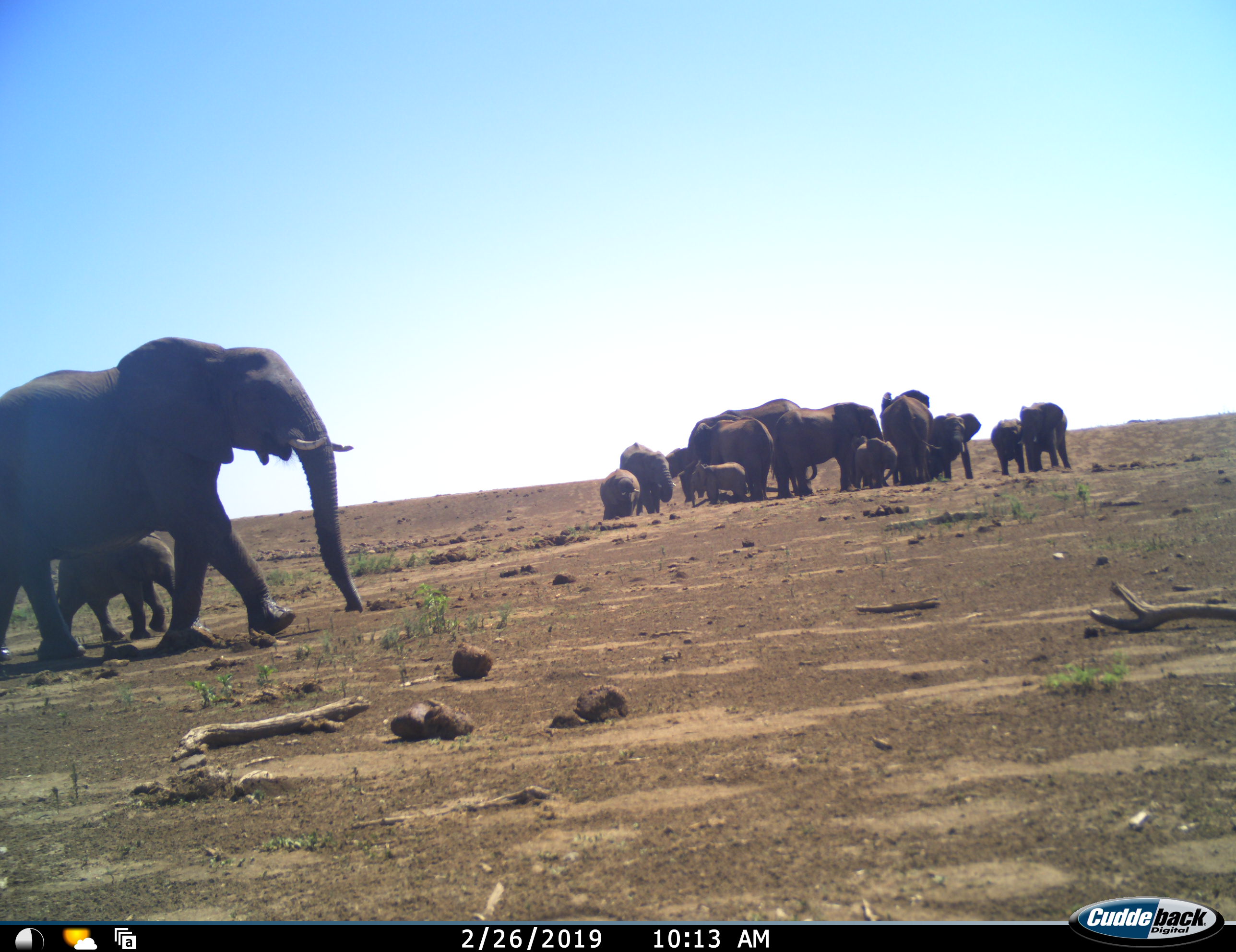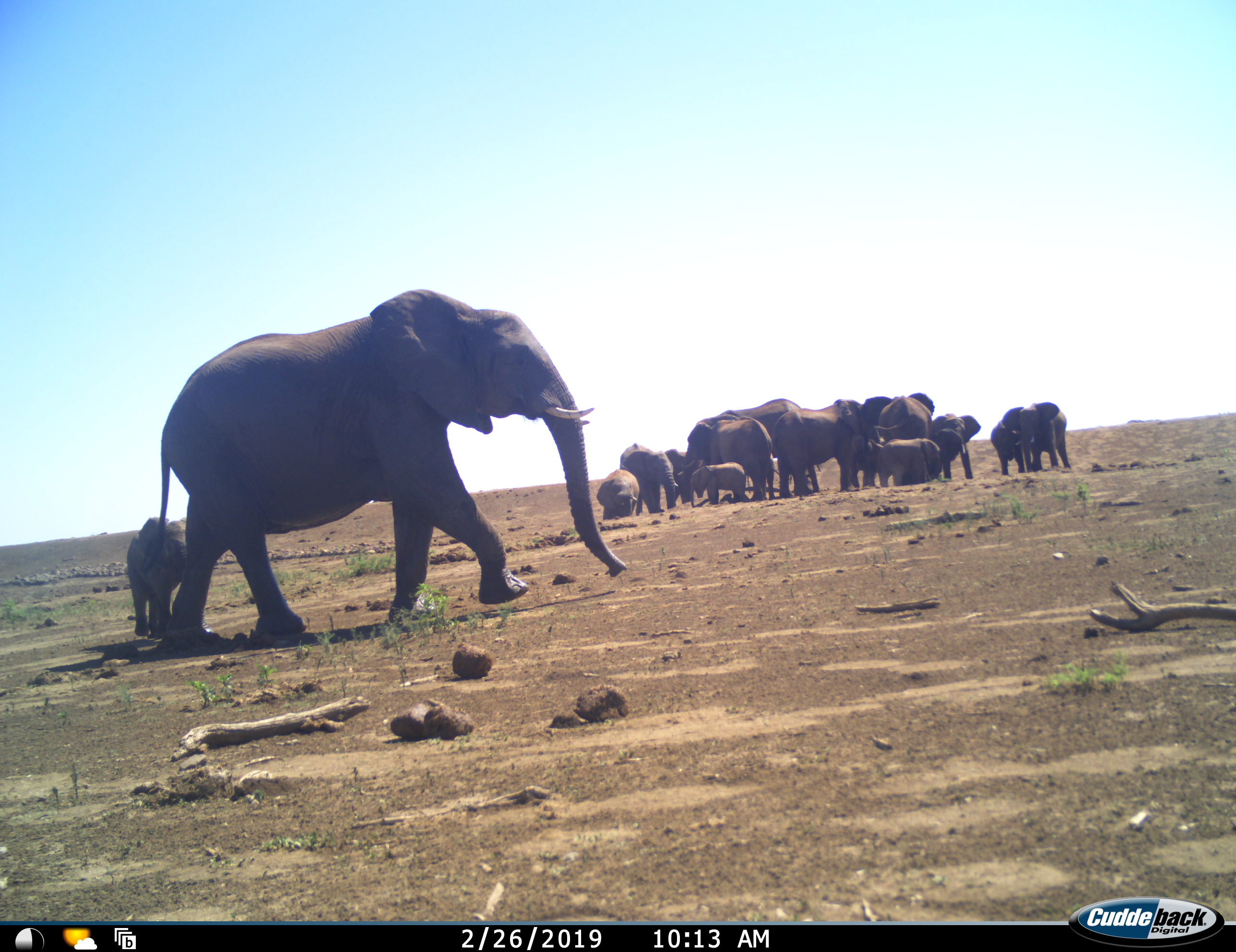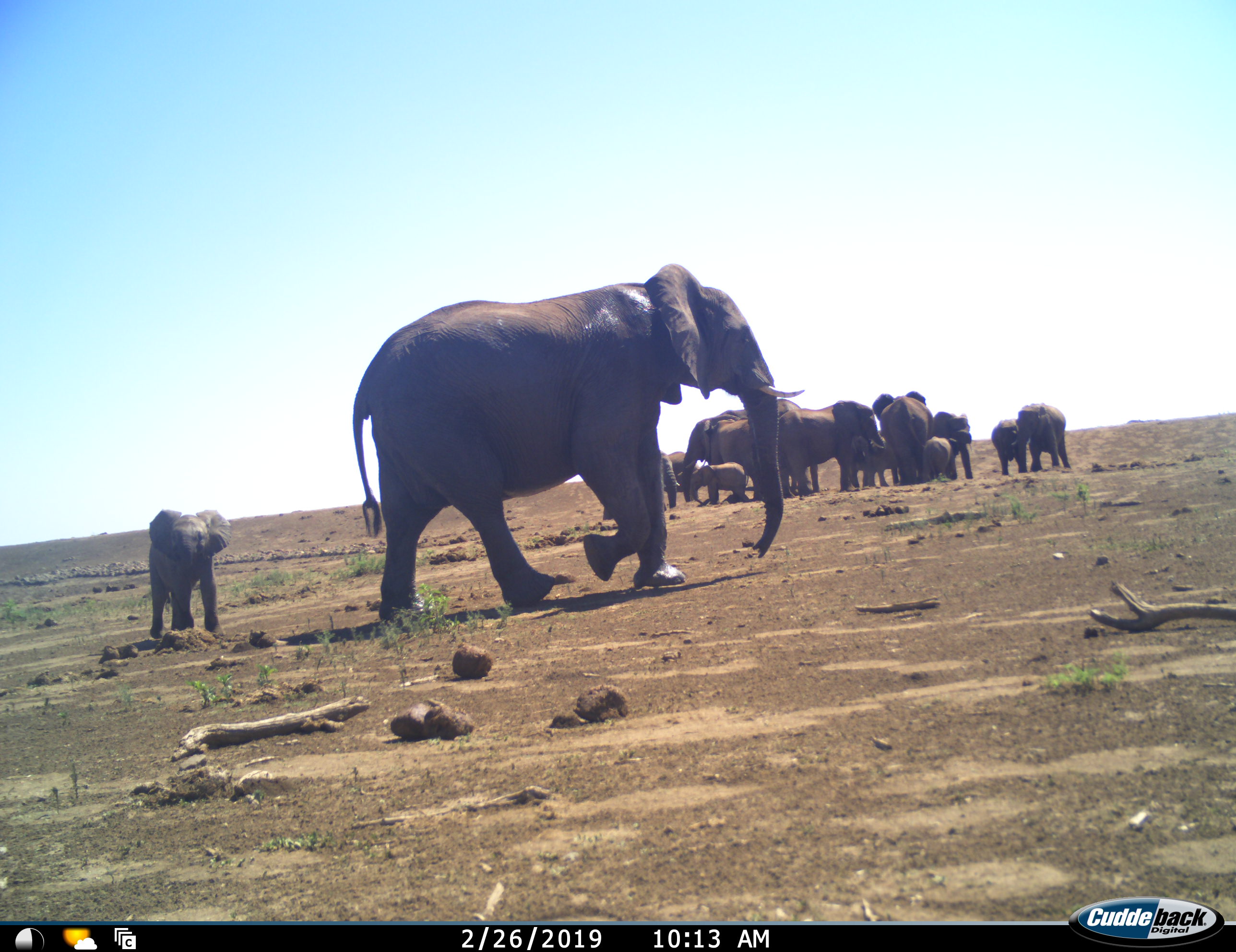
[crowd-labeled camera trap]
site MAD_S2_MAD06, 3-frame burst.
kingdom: Animalia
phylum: Chordata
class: Mammalia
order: Proboscidea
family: Elephantidae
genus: Loxodonta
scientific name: Loxodonta africana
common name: african bush elephant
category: elephant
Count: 11-50.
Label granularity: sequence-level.